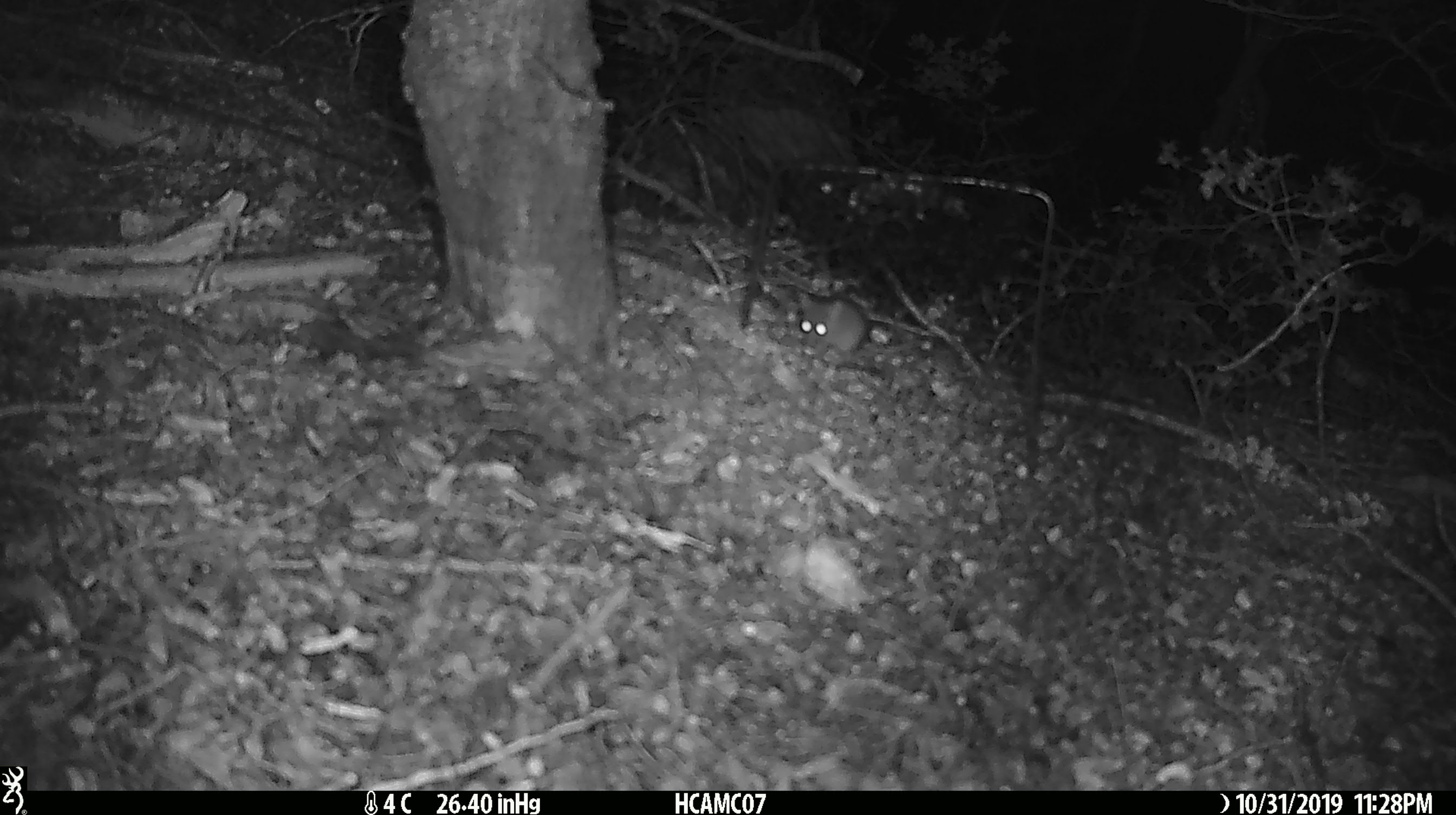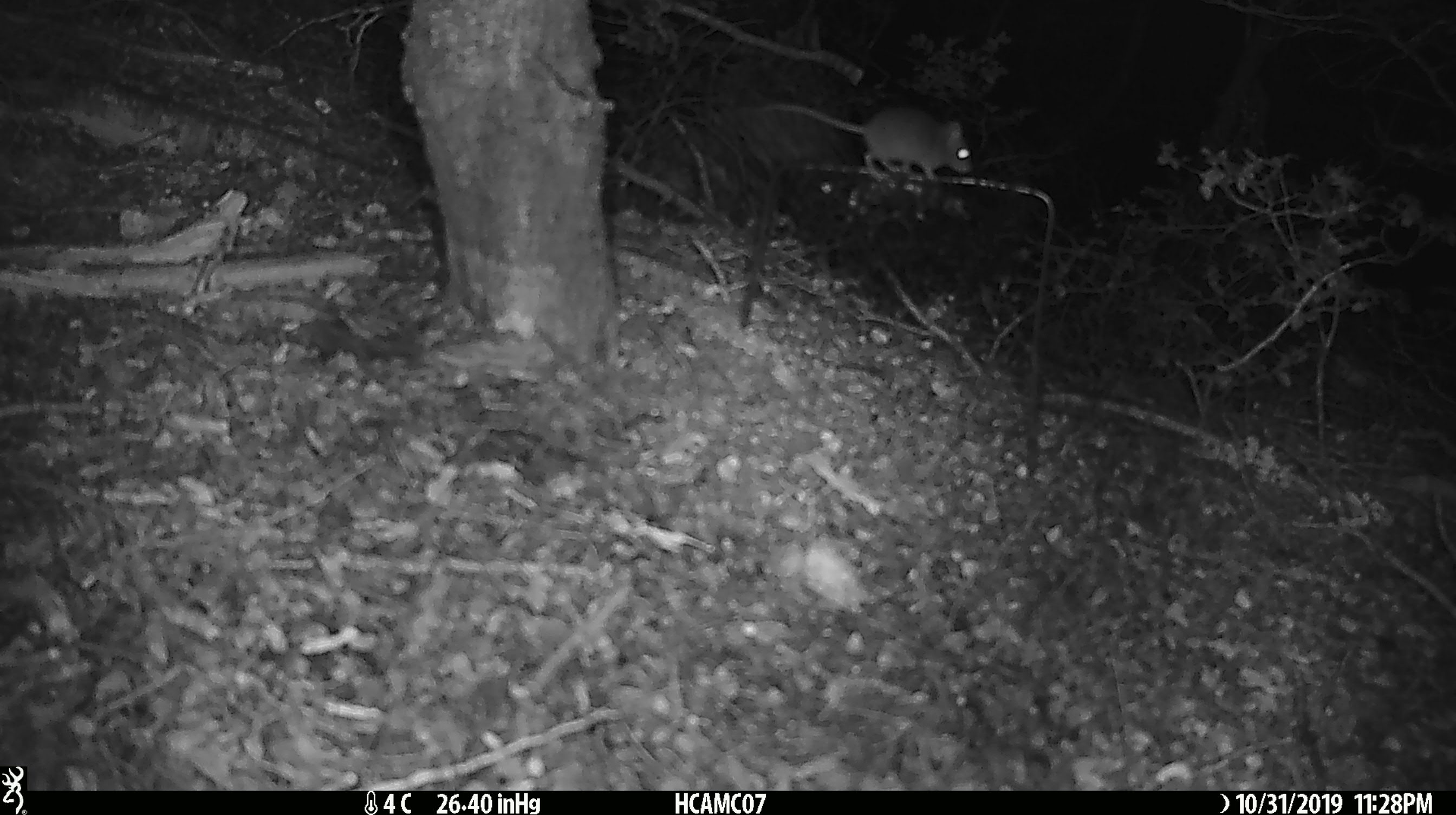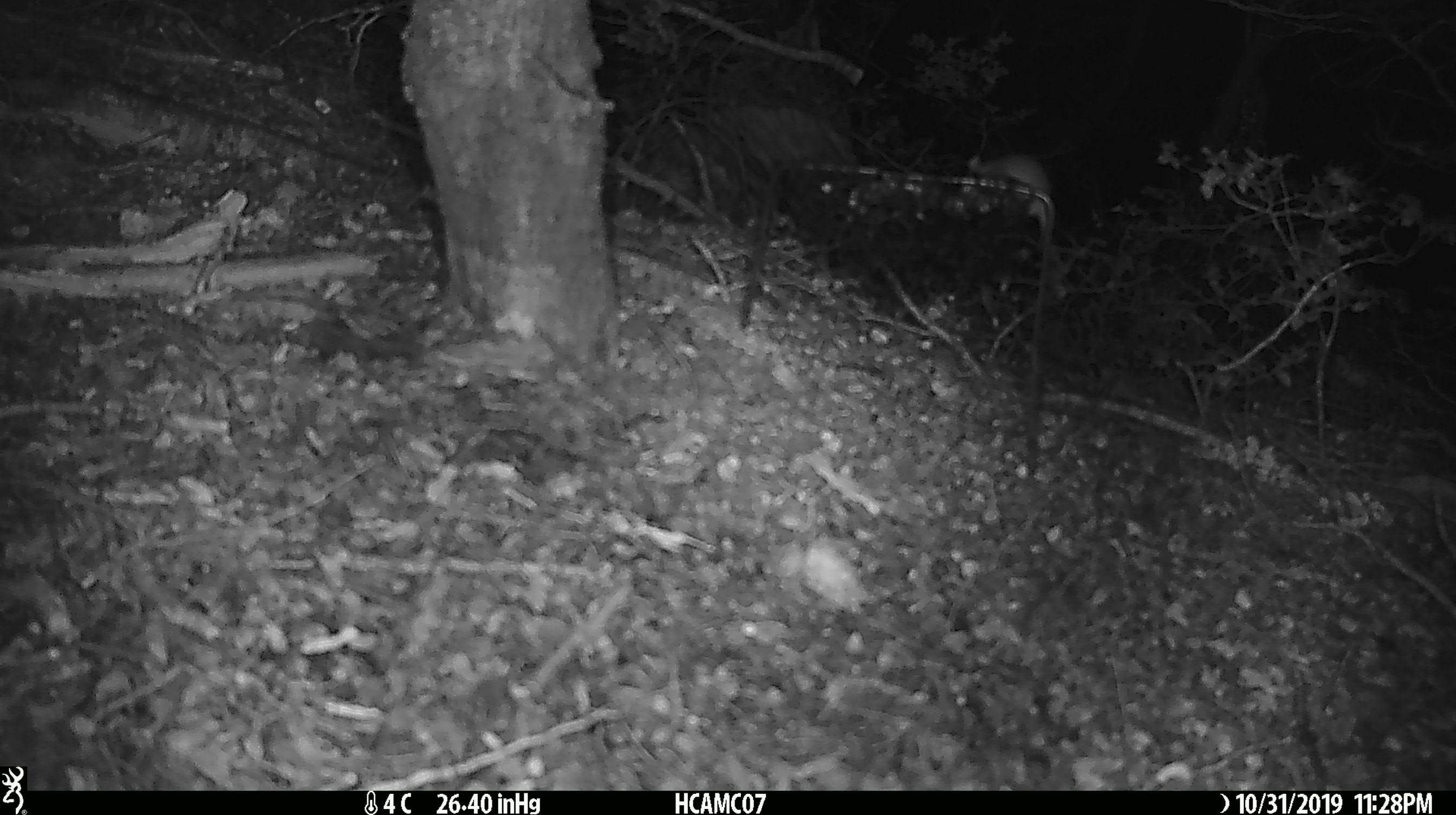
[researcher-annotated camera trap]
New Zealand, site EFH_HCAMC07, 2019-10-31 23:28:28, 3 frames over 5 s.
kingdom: Animalia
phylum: Chordata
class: Mammalia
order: Rodentia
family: Muridae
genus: Mus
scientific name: Mus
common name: mouse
Mouse (Mus).